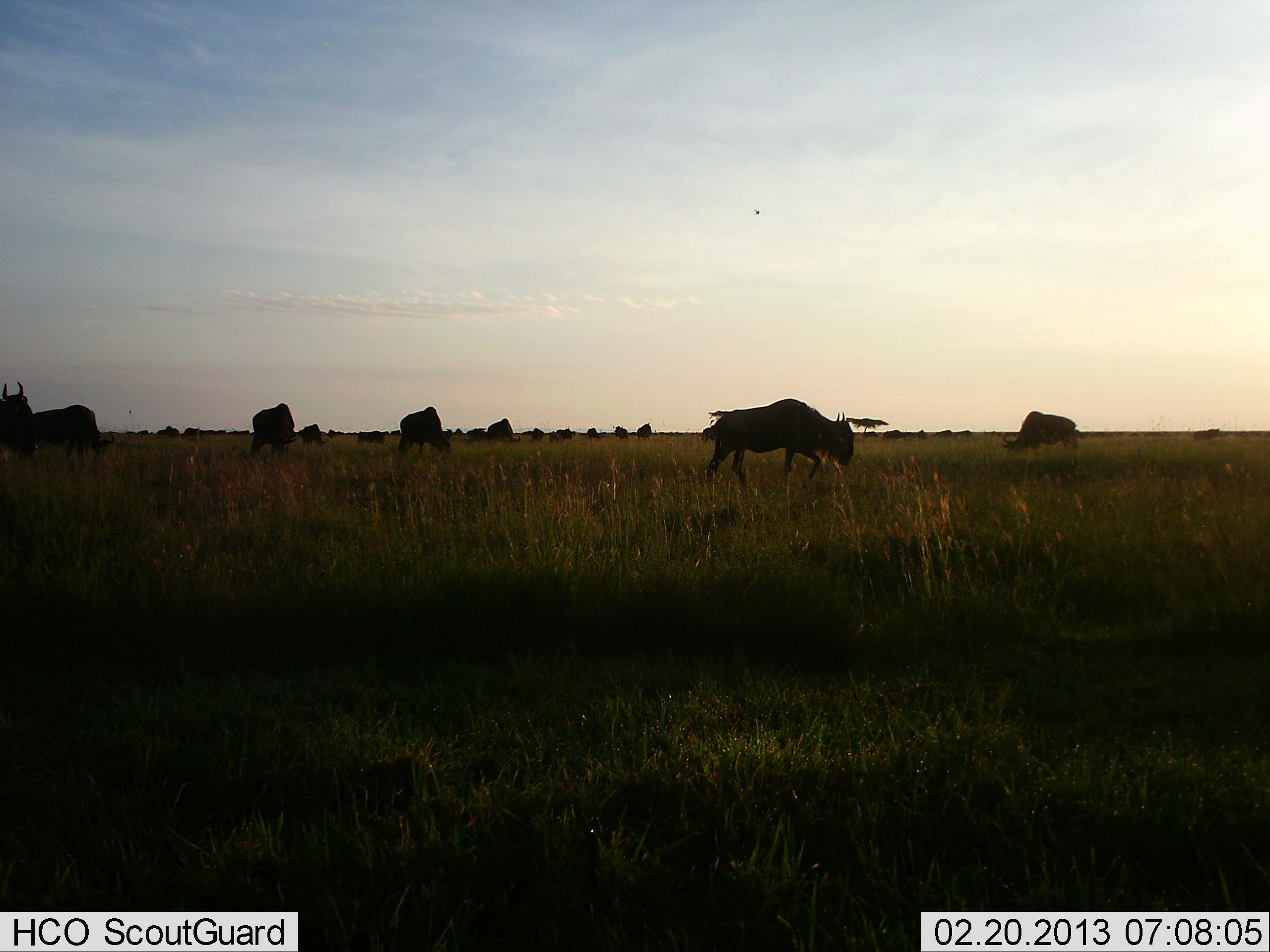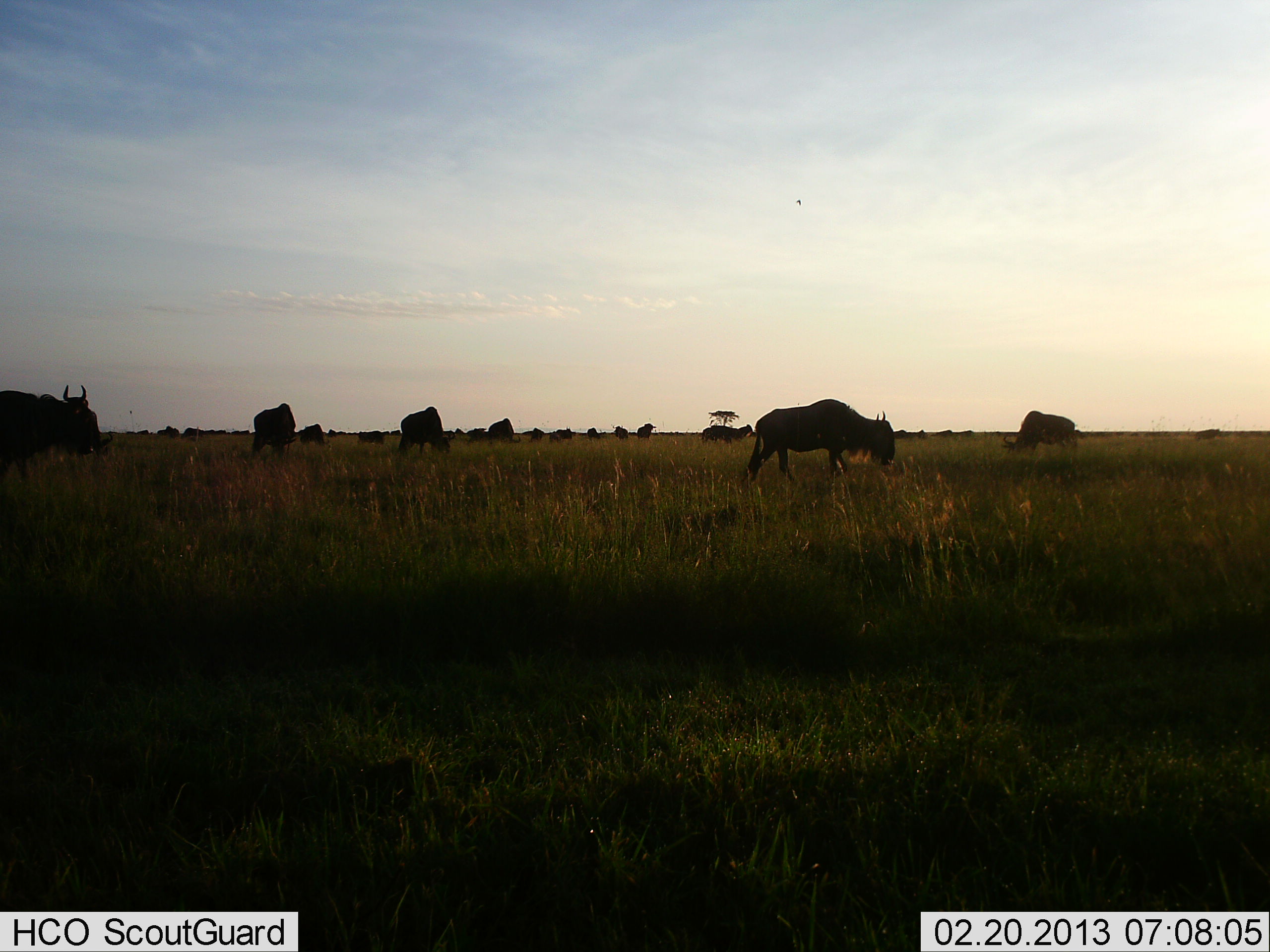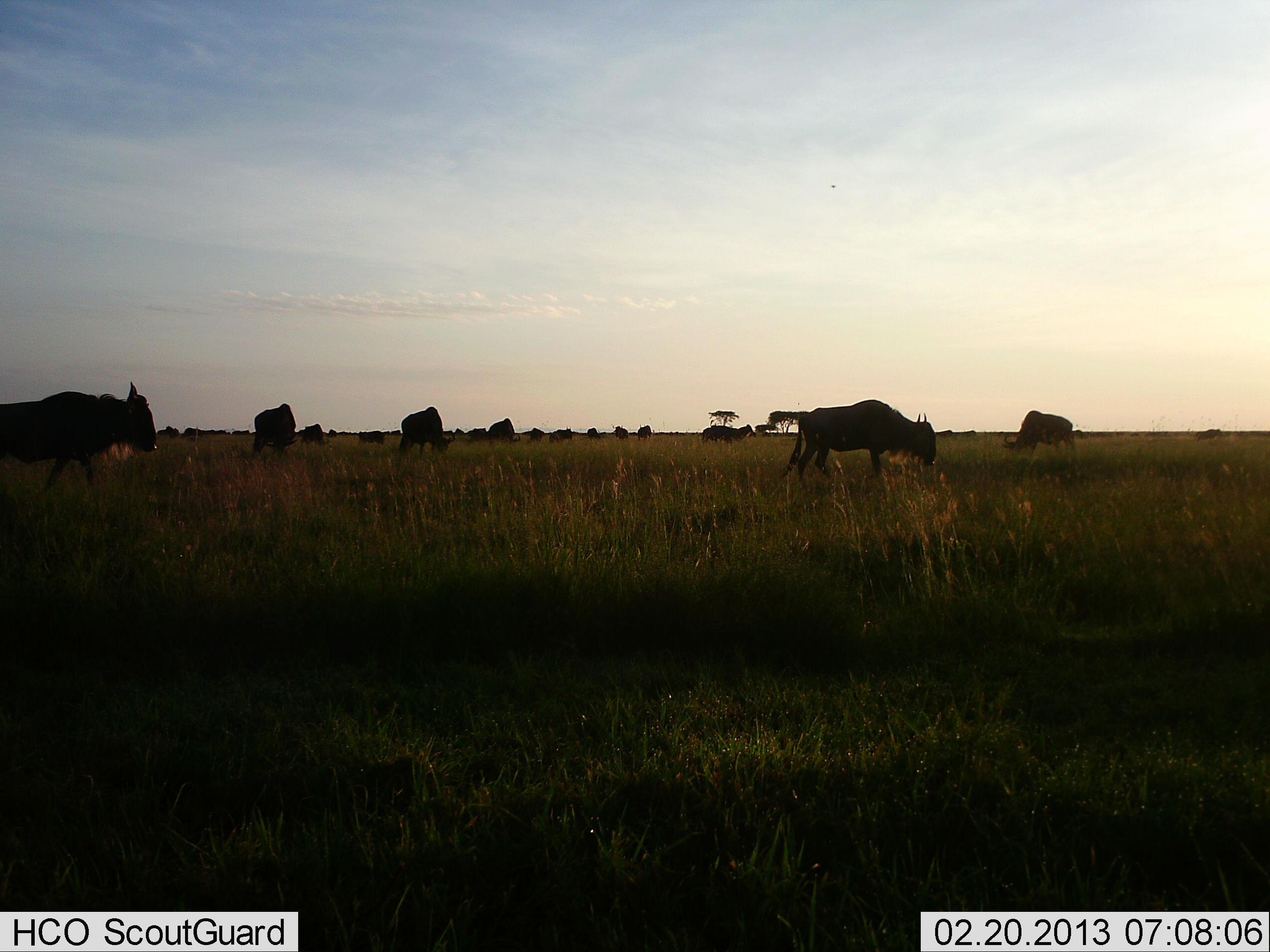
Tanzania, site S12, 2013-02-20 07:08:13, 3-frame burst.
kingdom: Animalia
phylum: Chordata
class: Mammalia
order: Artiodactyla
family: Bovidae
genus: Connochaetes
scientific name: Connochaetes taurinus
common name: blue wildebeest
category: wildebeest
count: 11-50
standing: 36%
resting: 6%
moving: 58%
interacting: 3%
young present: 0%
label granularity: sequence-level